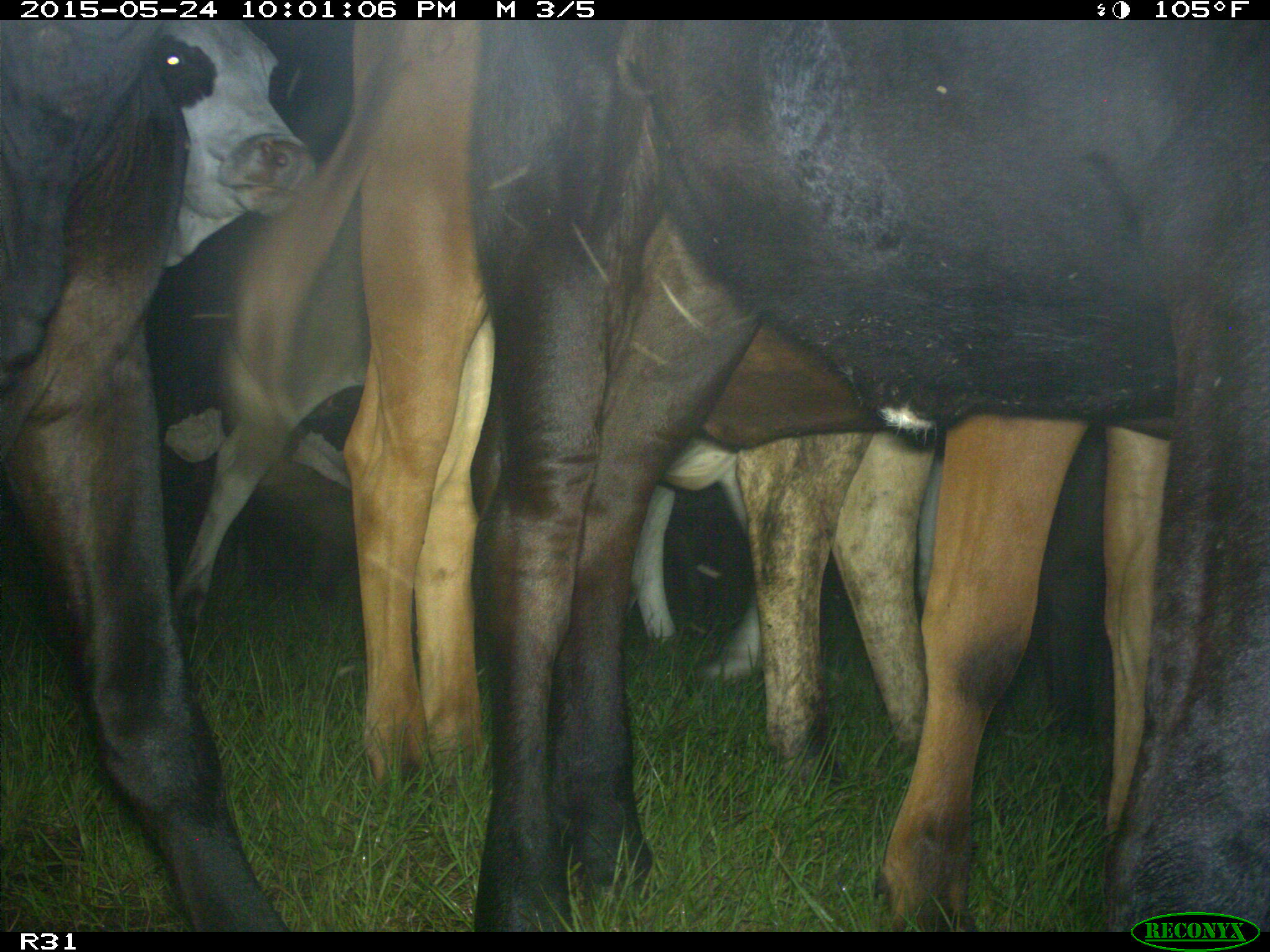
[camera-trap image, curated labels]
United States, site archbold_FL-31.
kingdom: Animalia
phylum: Chordata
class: Mammalia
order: Artiodactyla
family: Bovidae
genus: Bos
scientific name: Bos taurus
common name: domestic cow